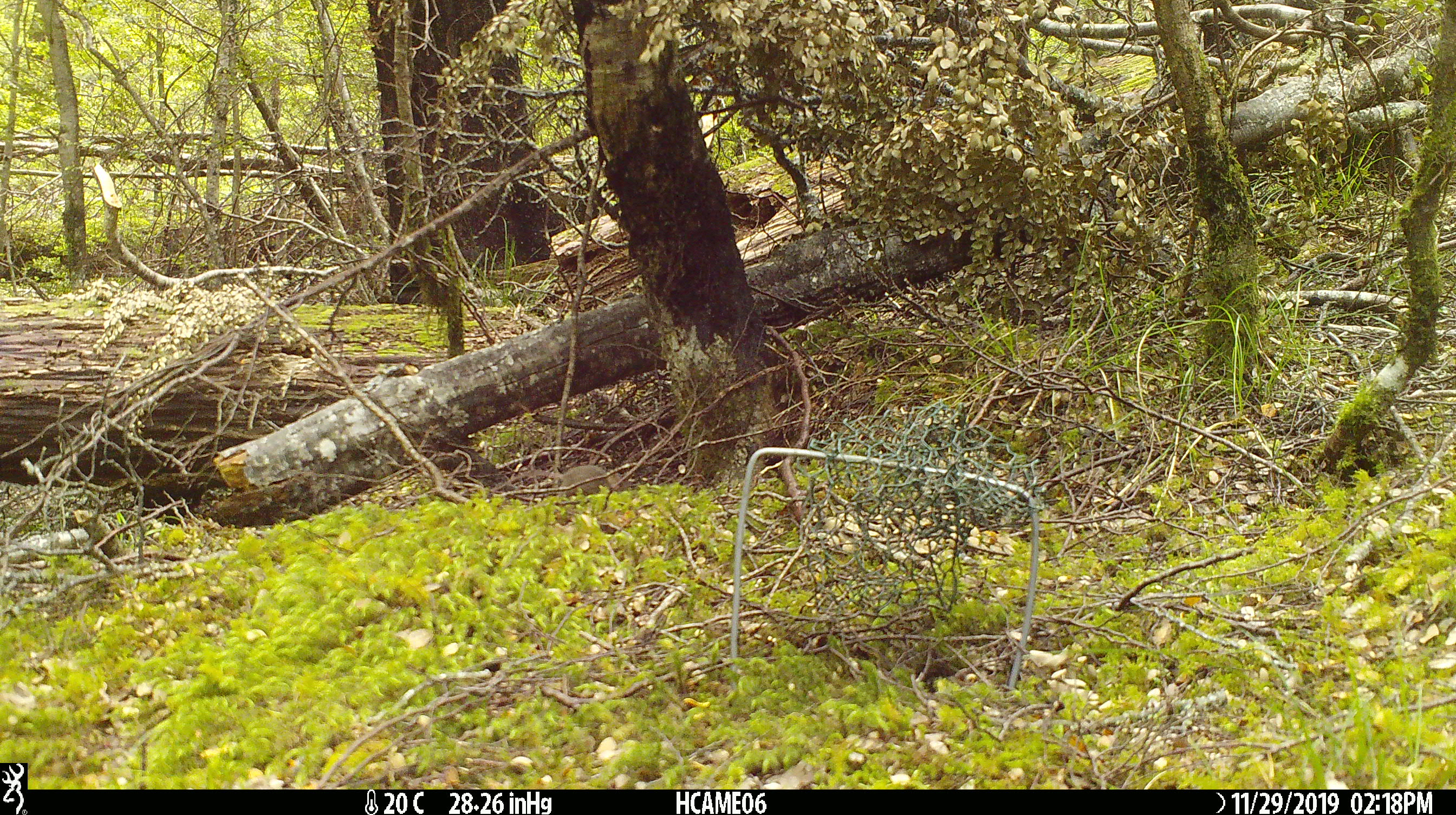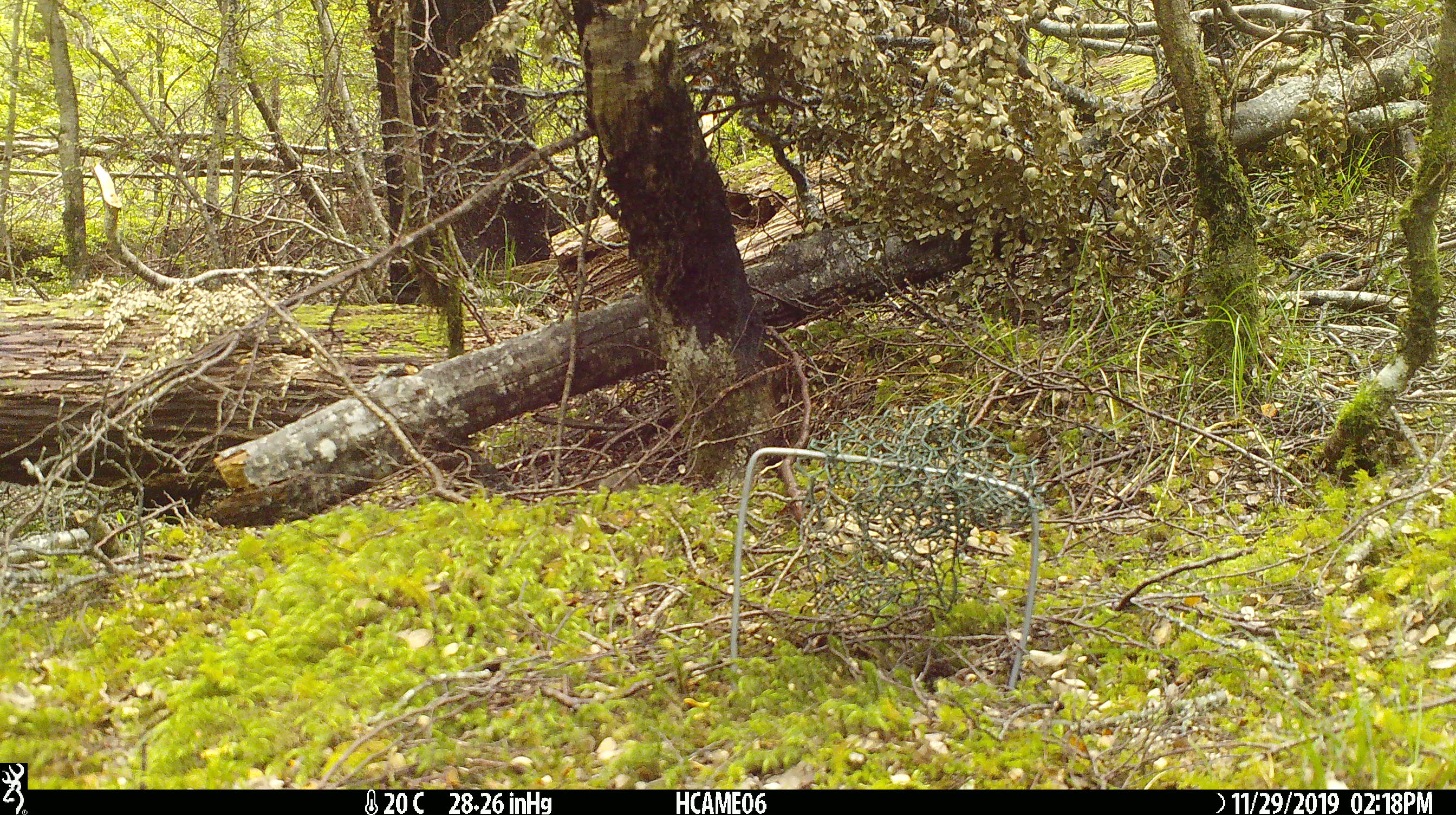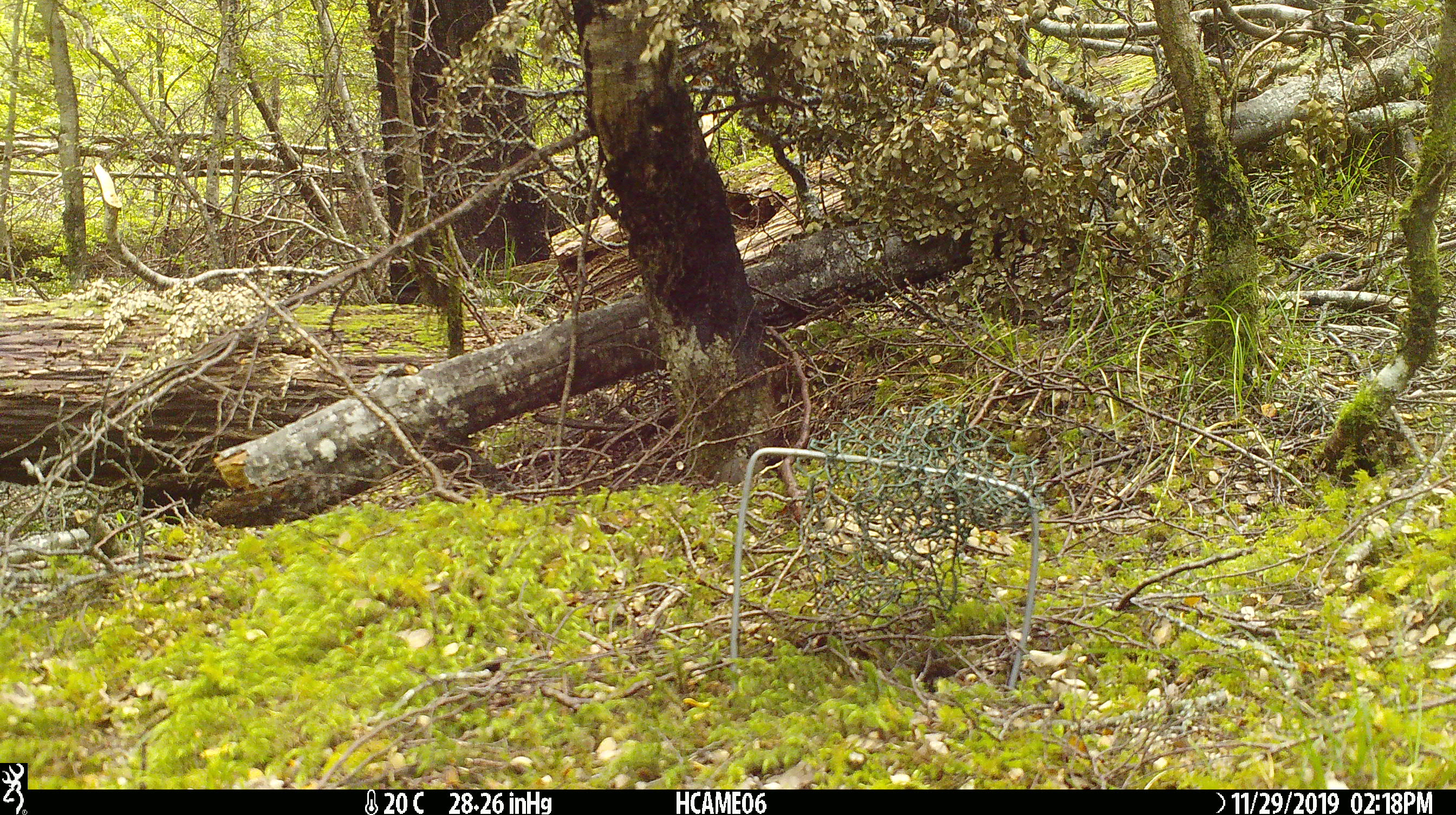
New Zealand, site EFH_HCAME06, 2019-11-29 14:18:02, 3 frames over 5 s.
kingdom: Animalia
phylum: Chordata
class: Mammalia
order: Rodentia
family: Muridae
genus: Mus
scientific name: Mus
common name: mouse